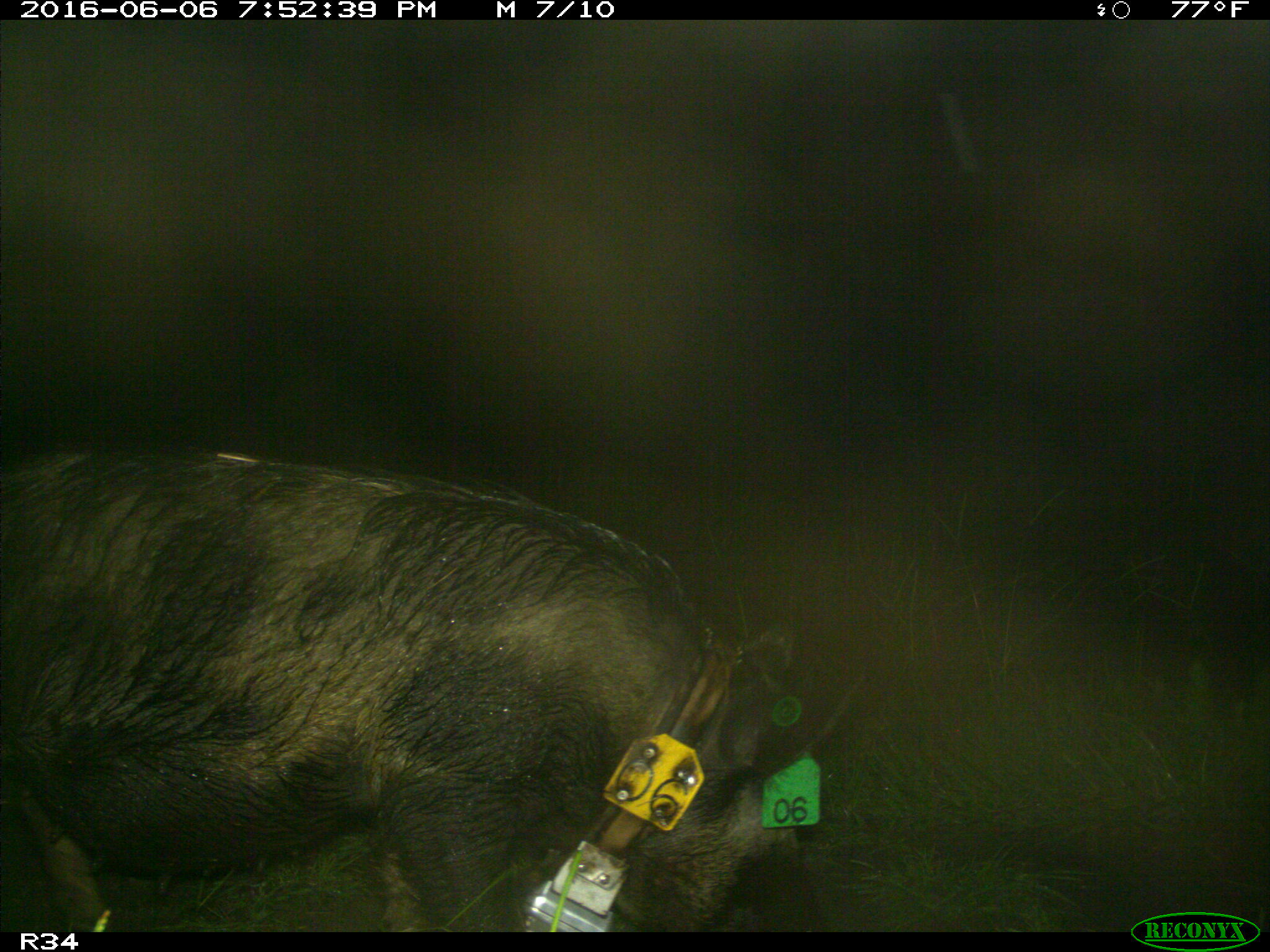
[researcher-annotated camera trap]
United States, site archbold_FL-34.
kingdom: Animalia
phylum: Chordata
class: Mammalia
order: Artiodactyla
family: Suidae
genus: Sus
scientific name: Sus scrofa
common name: wild boar